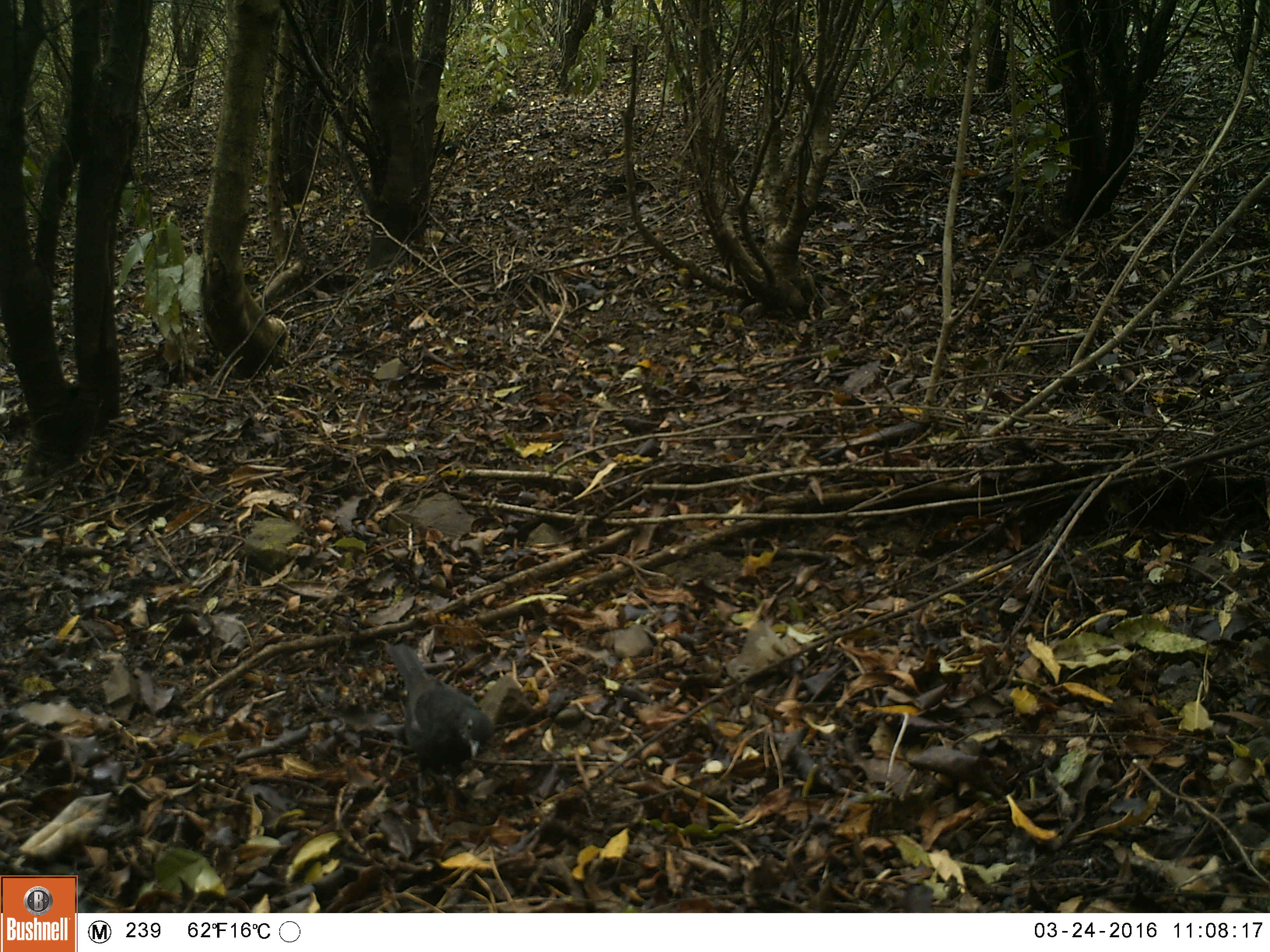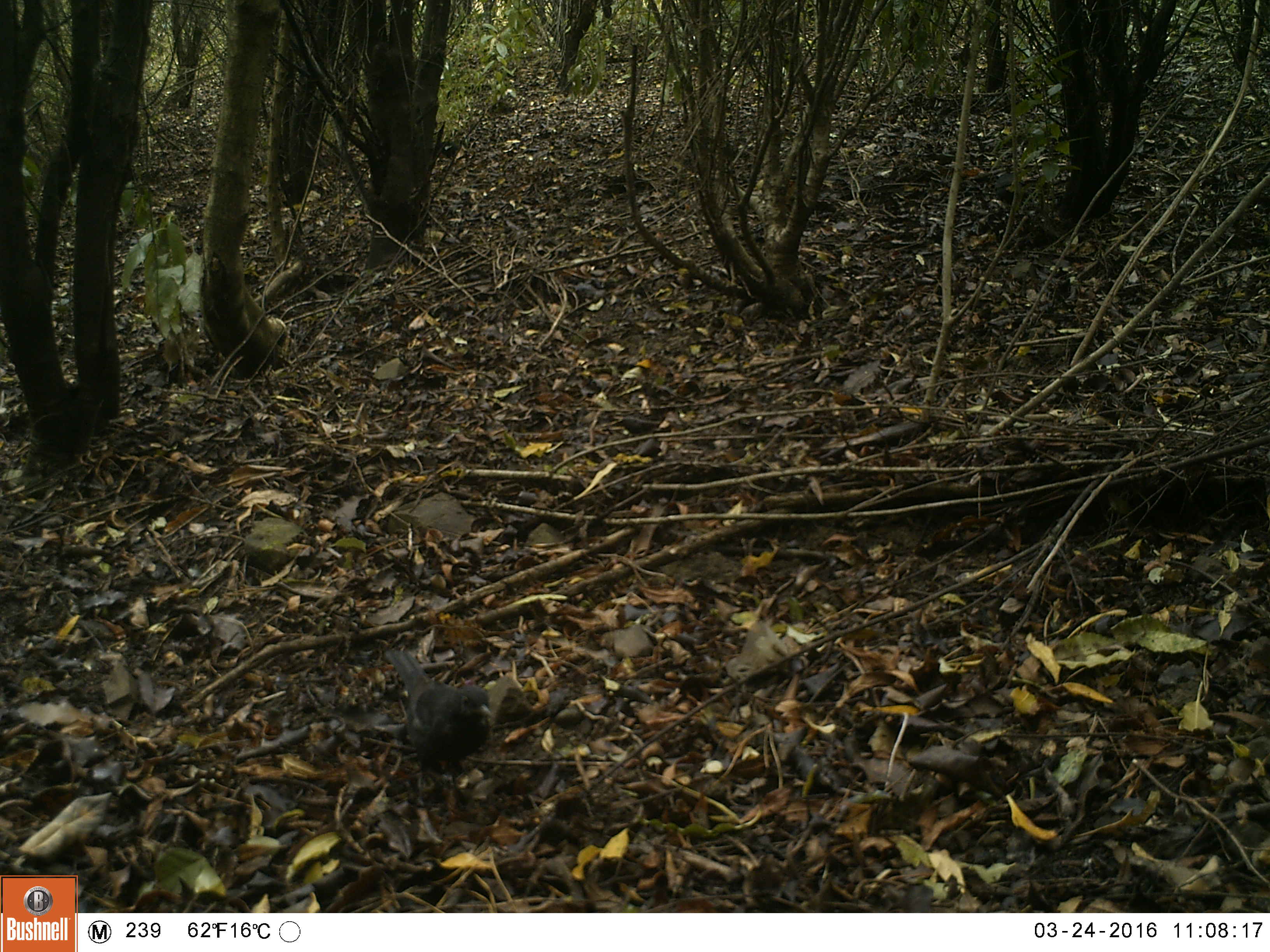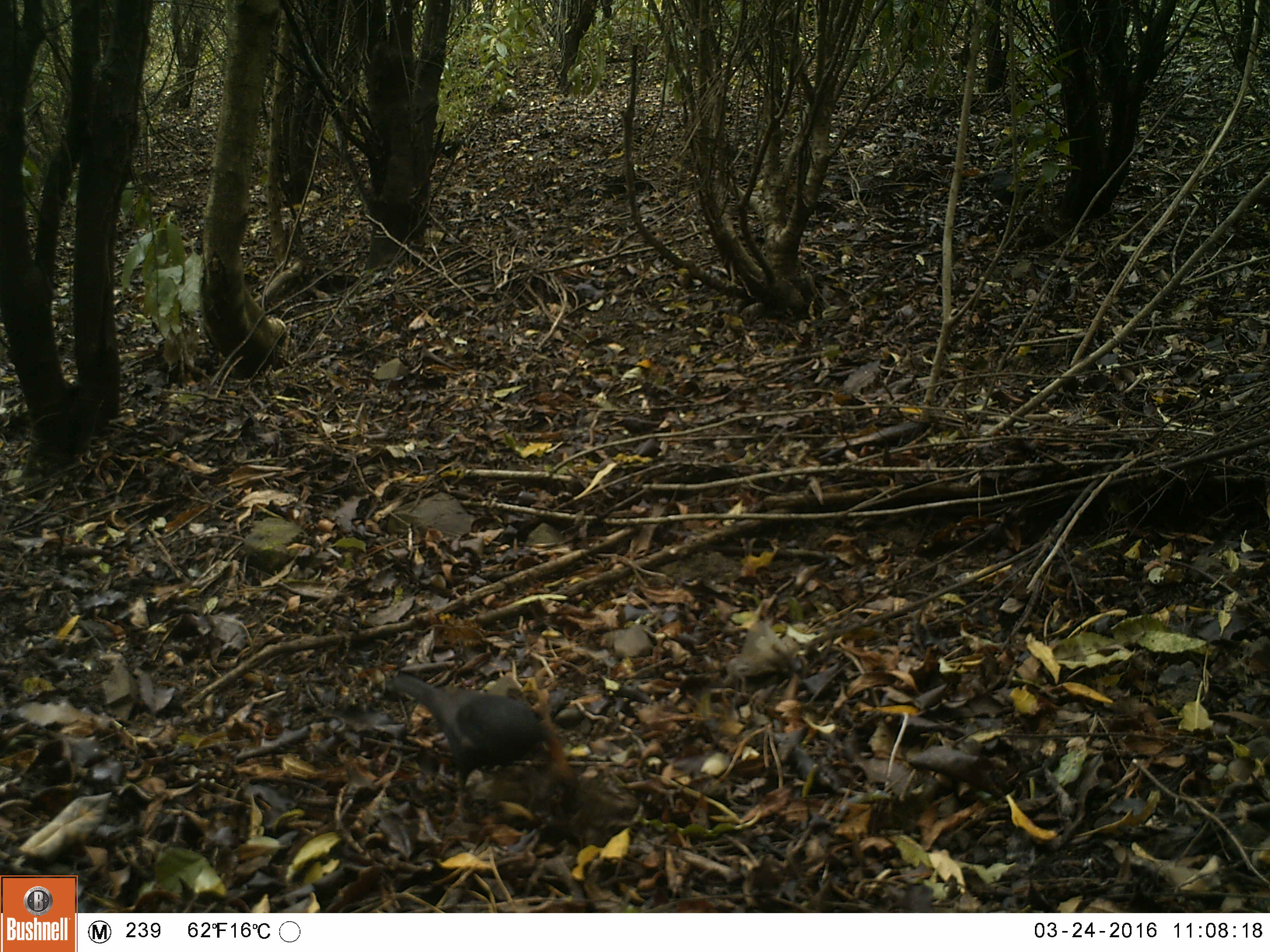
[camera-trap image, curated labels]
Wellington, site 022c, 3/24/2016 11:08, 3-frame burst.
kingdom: Animalia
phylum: Chordata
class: Aves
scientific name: Aves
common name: bird